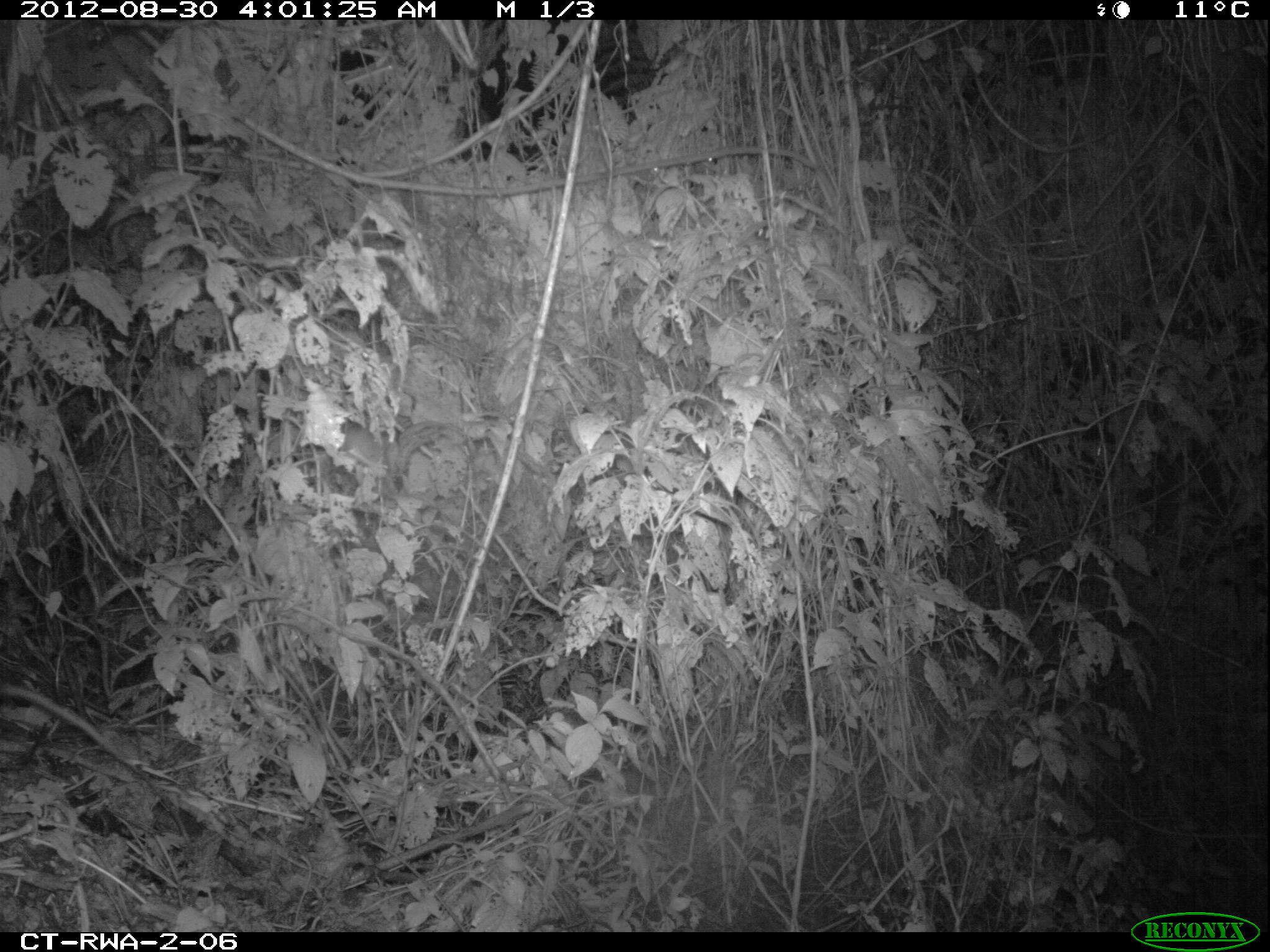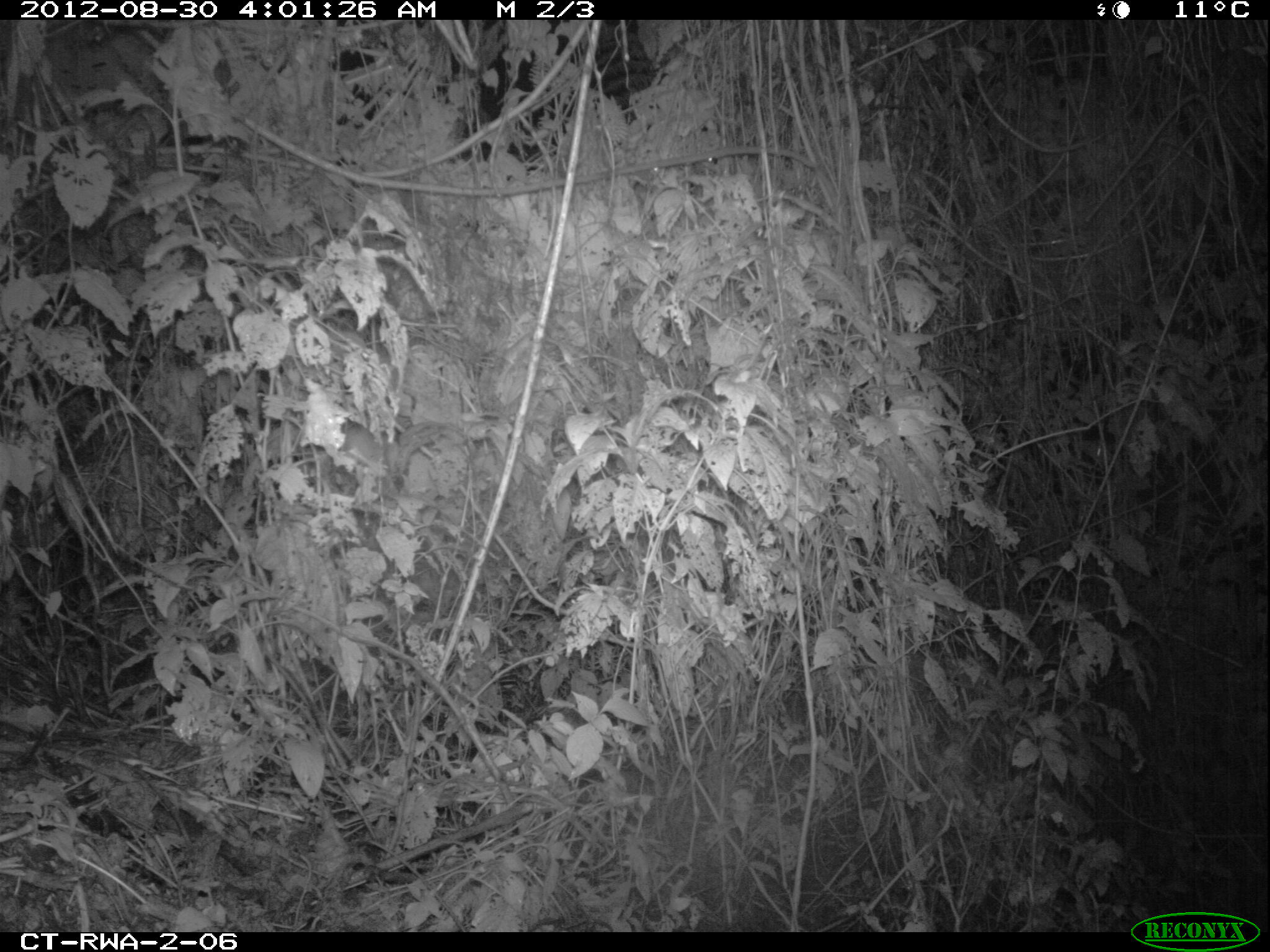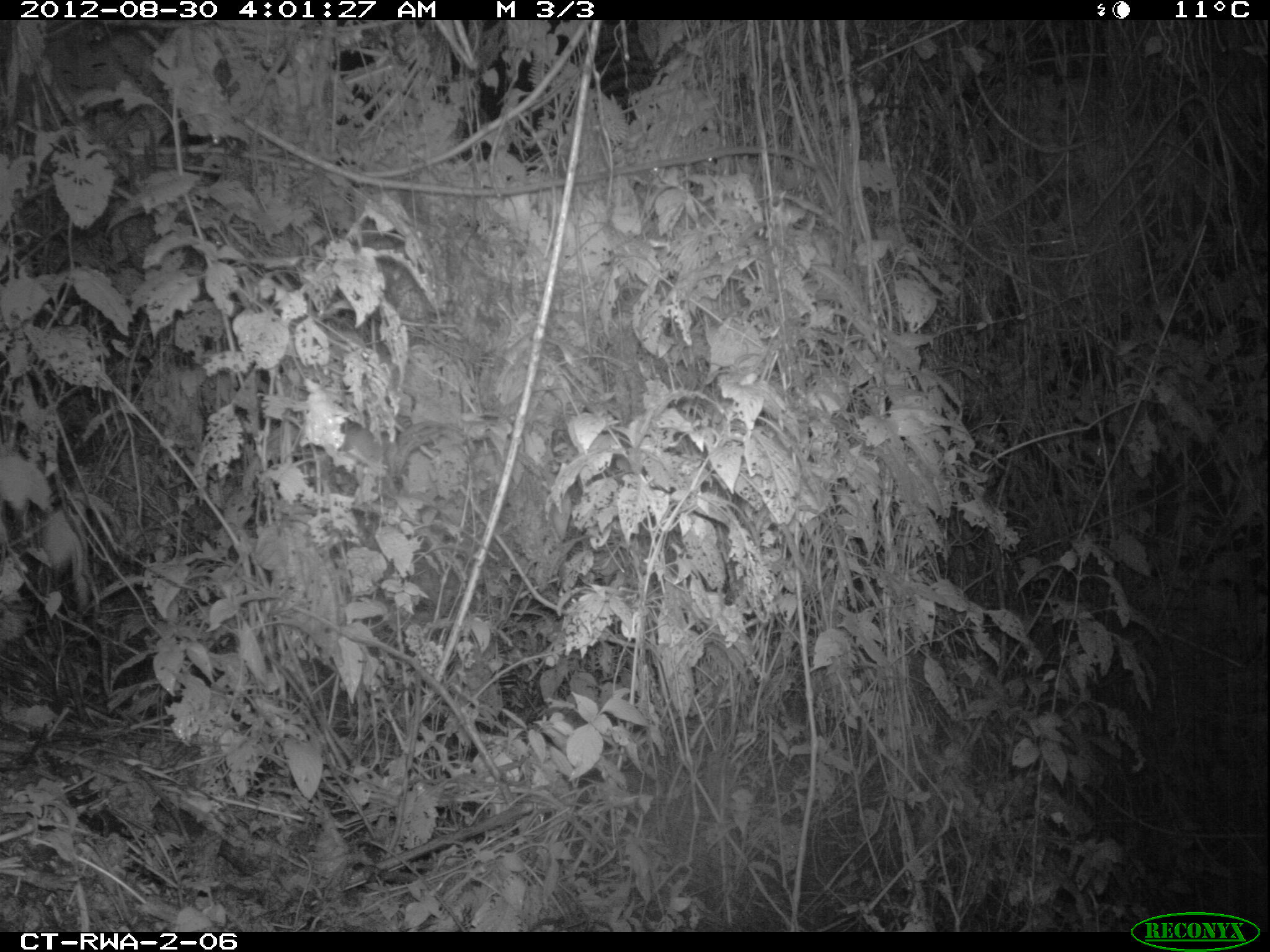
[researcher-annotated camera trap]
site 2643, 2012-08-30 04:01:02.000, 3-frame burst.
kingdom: Animalia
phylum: Chordata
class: Mammalia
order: Rodentia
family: Nesomyidae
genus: Cricetomys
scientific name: Cricetomys gambianus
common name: african giant pouched rat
Cricetomys gambianus (african giant pouched rat), count 1.